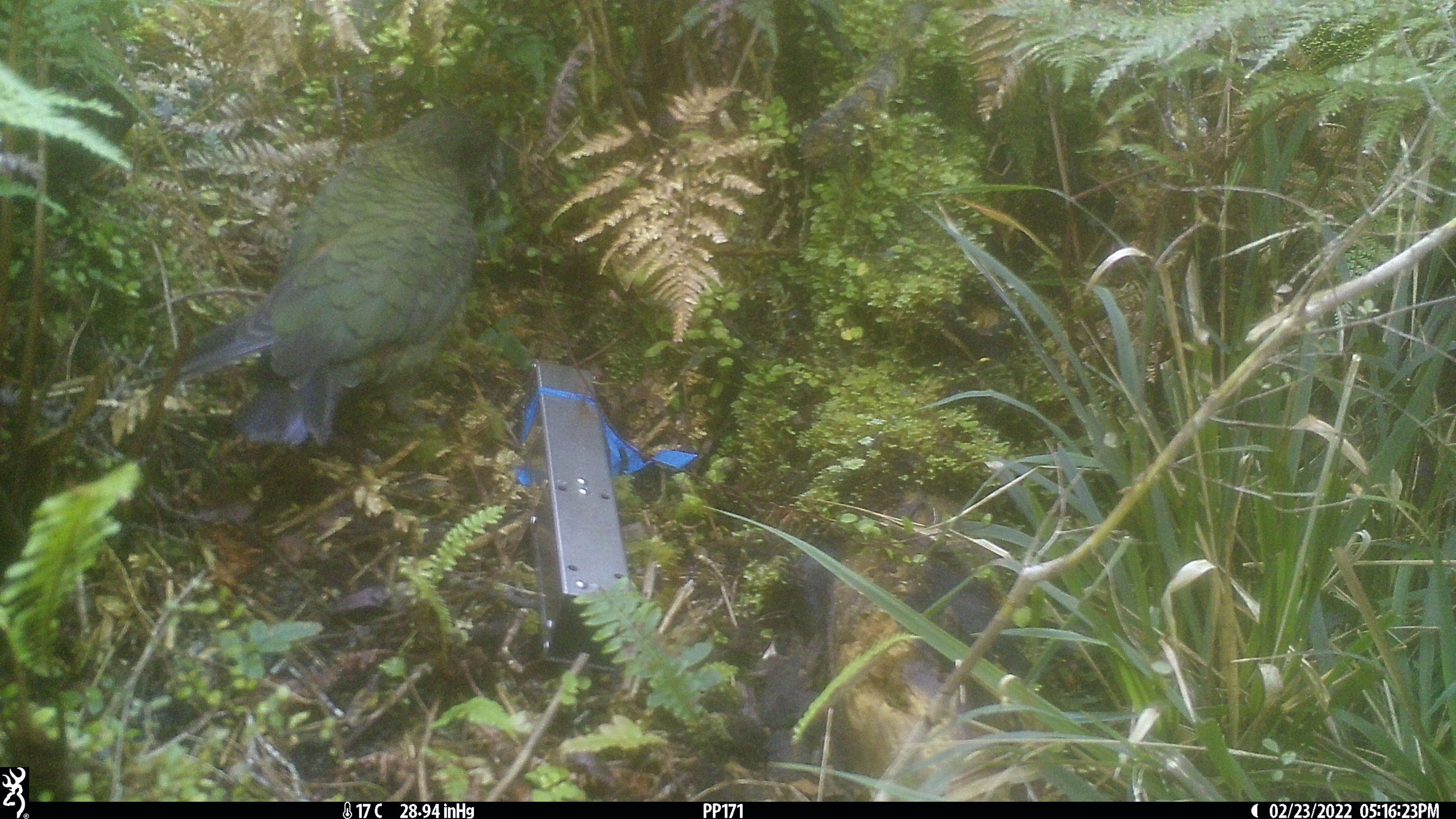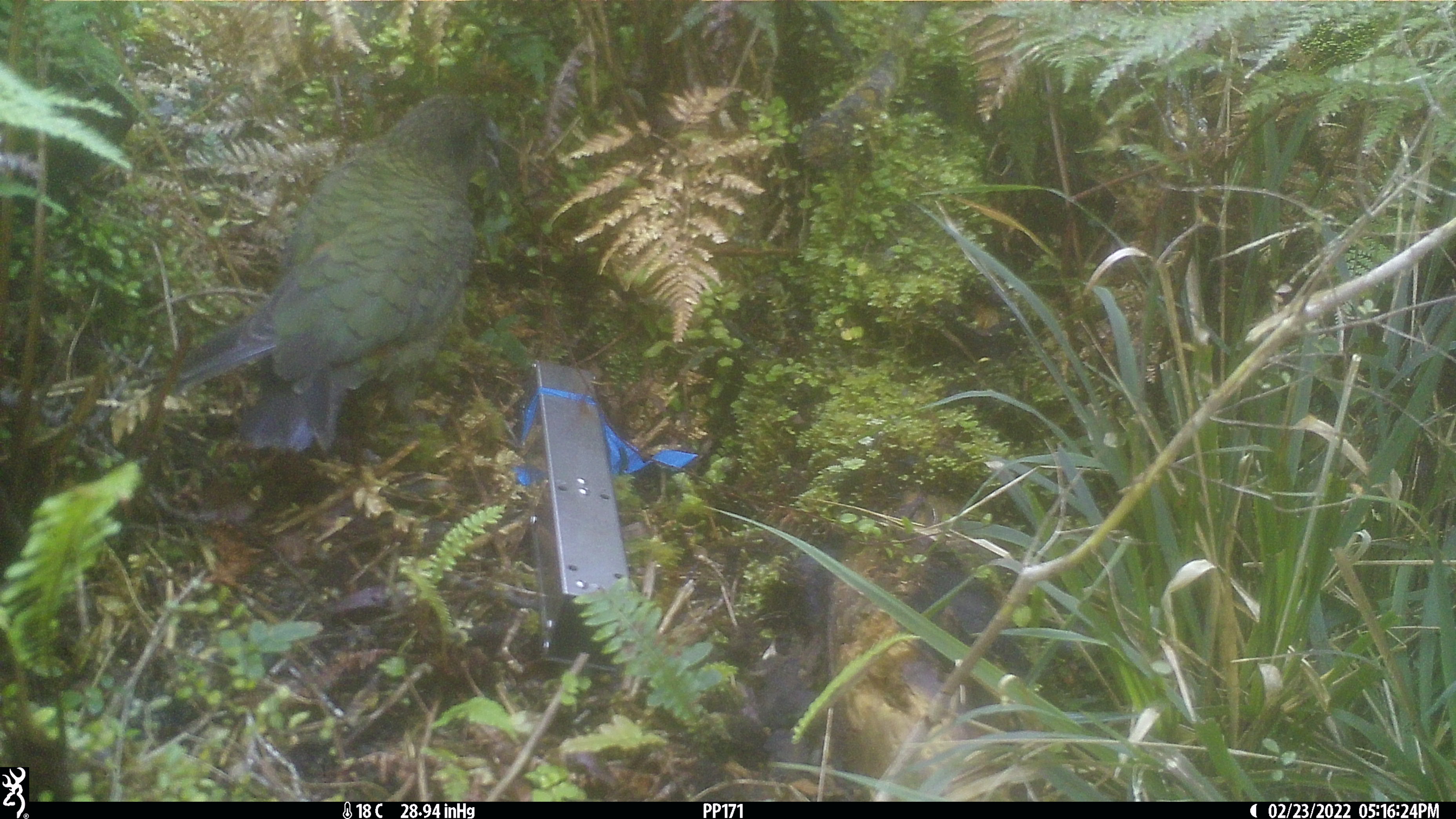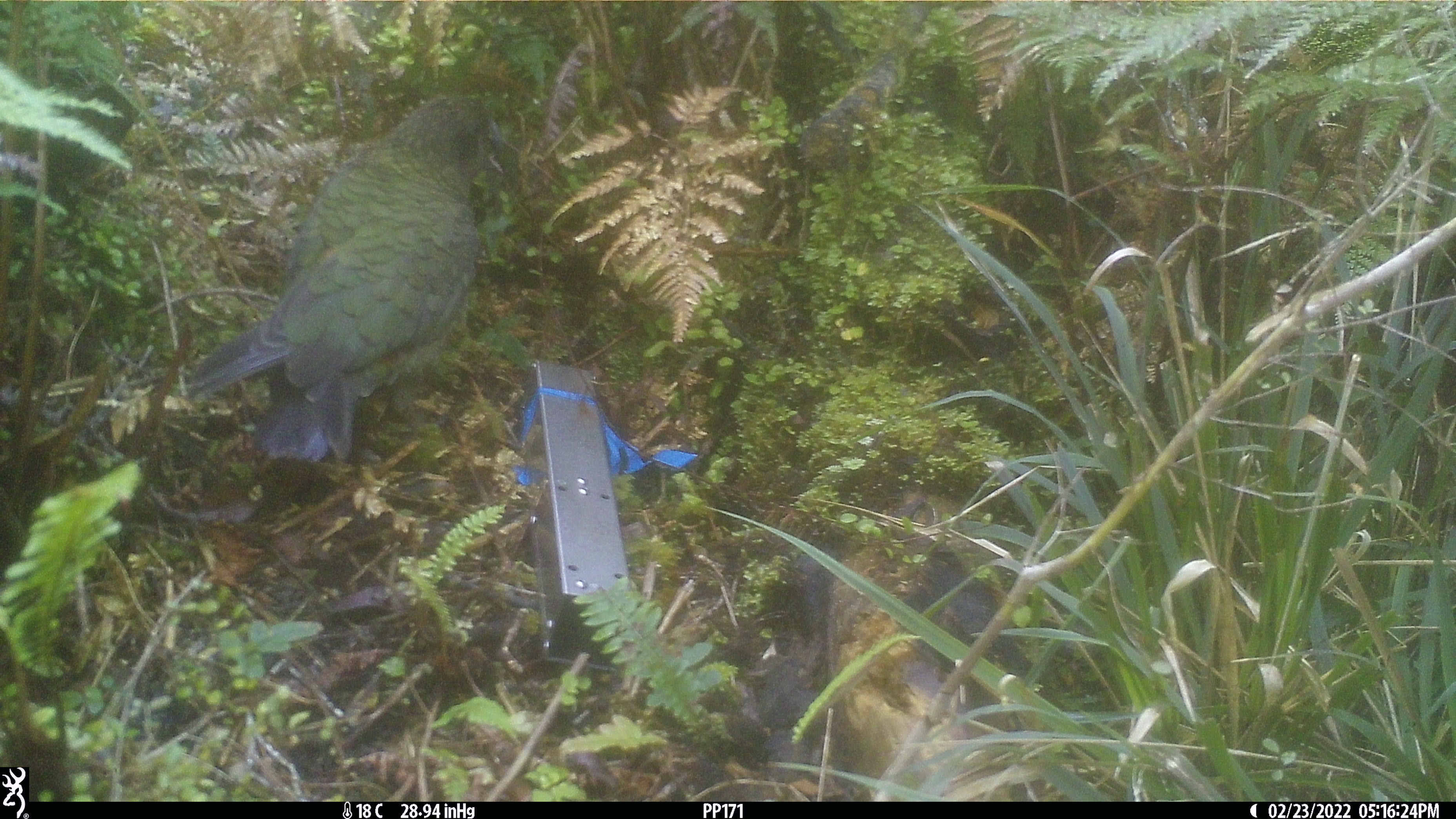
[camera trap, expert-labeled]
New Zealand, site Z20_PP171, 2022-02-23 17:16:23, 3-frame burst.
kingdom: Animalia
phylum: Chordata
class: Aves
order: Psittaciformes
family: Strigopidae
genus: Nestor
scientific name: Nestor notabilis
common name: kea